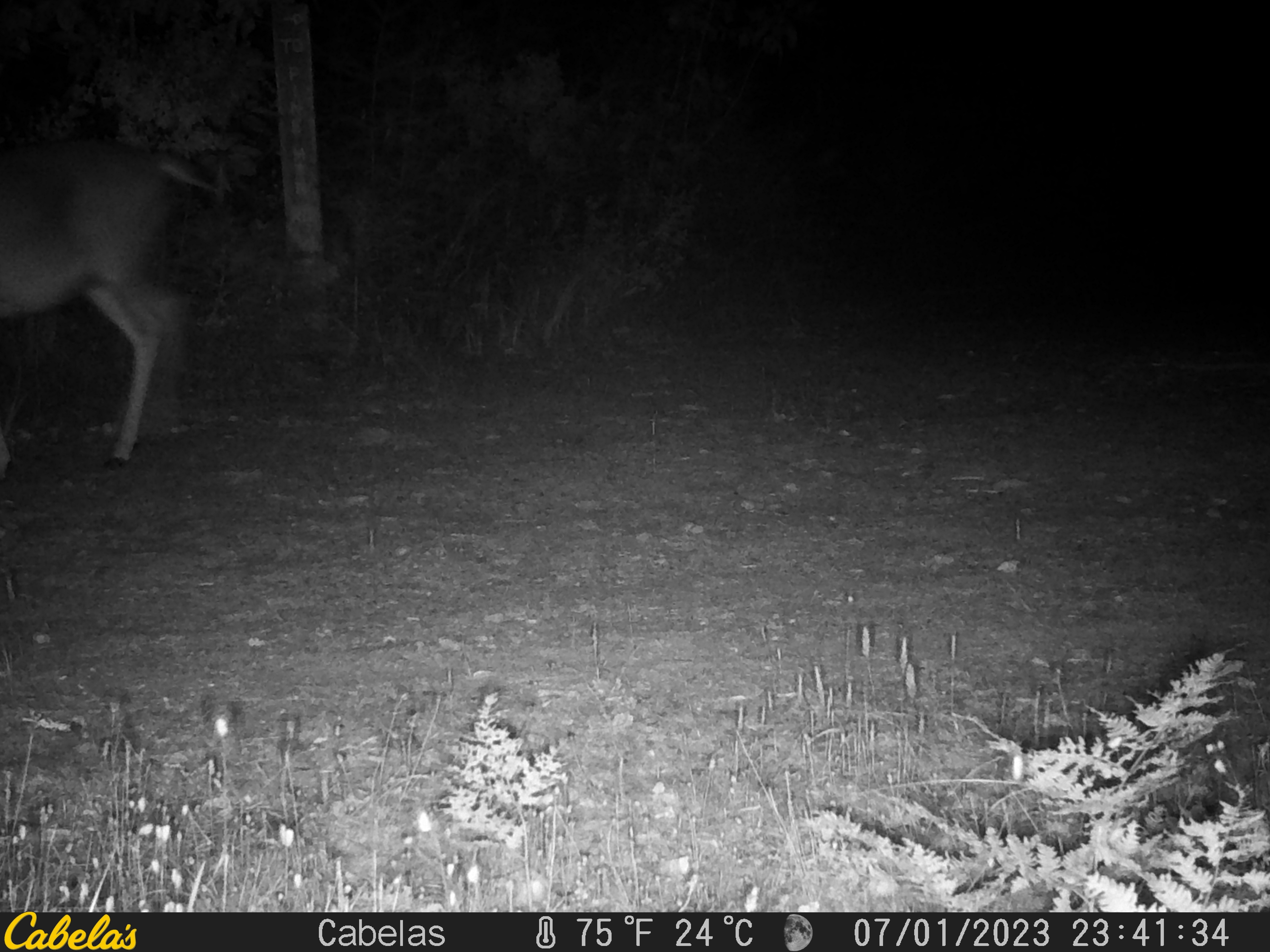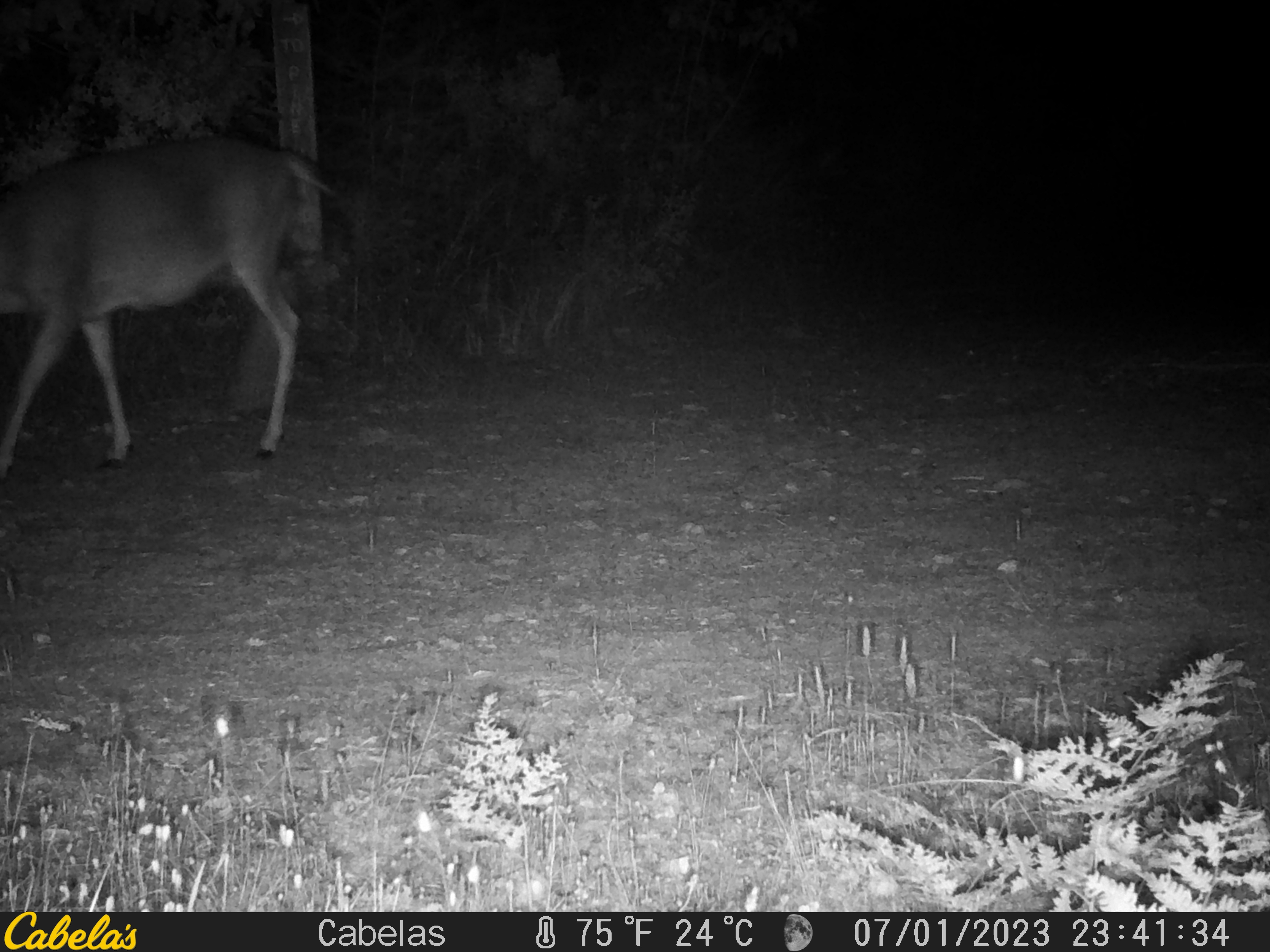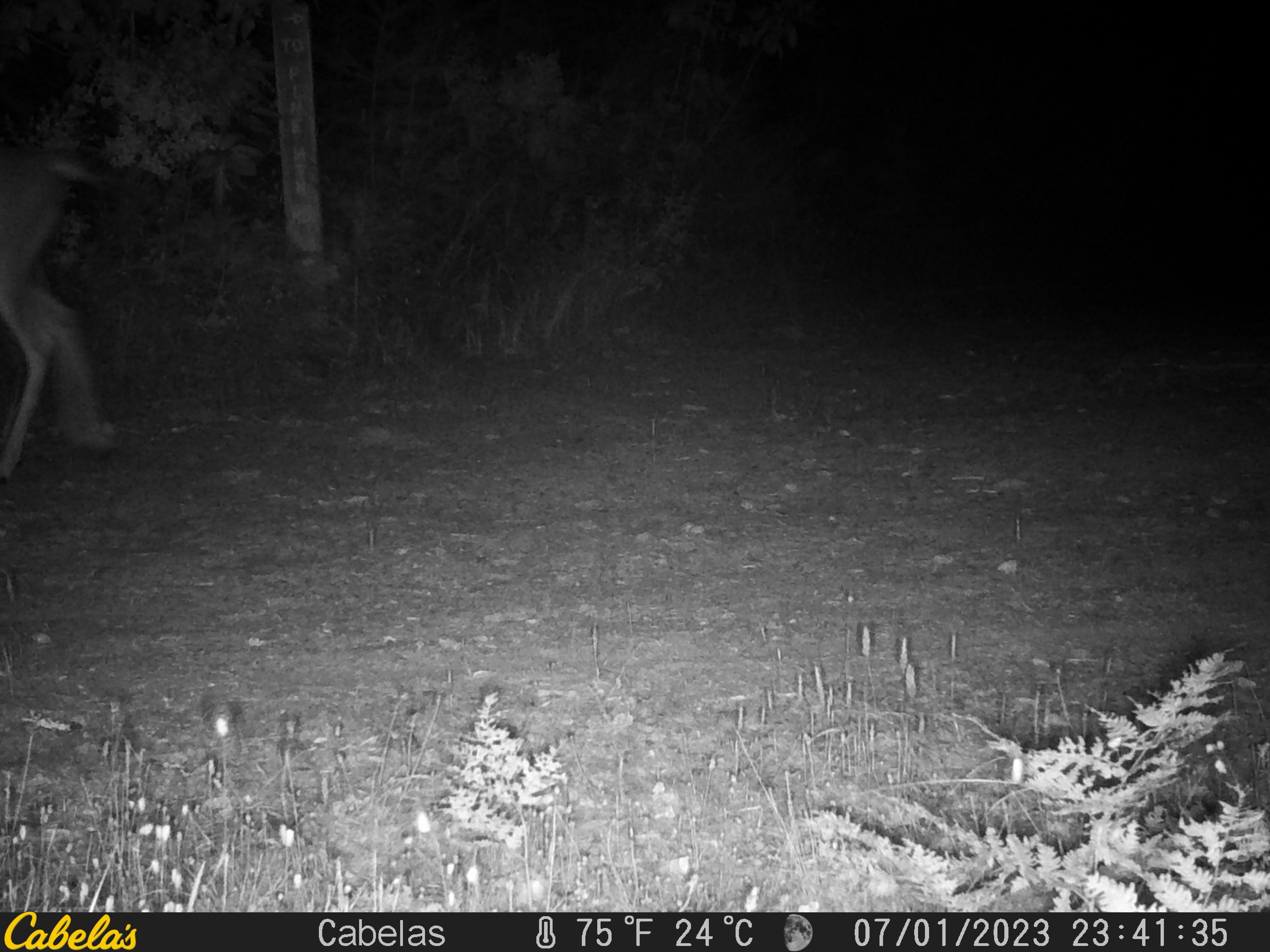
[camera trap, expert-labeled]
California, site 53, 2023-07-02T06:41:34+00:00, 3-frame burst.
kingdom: Animalia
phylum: Chordata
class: Mammalia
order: Artiodactyla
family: Cervidae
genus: Odocoileus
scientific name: Odocoileus hemionus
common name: mule deer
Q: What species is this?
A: Mule deer (Odocoileus hemionus).